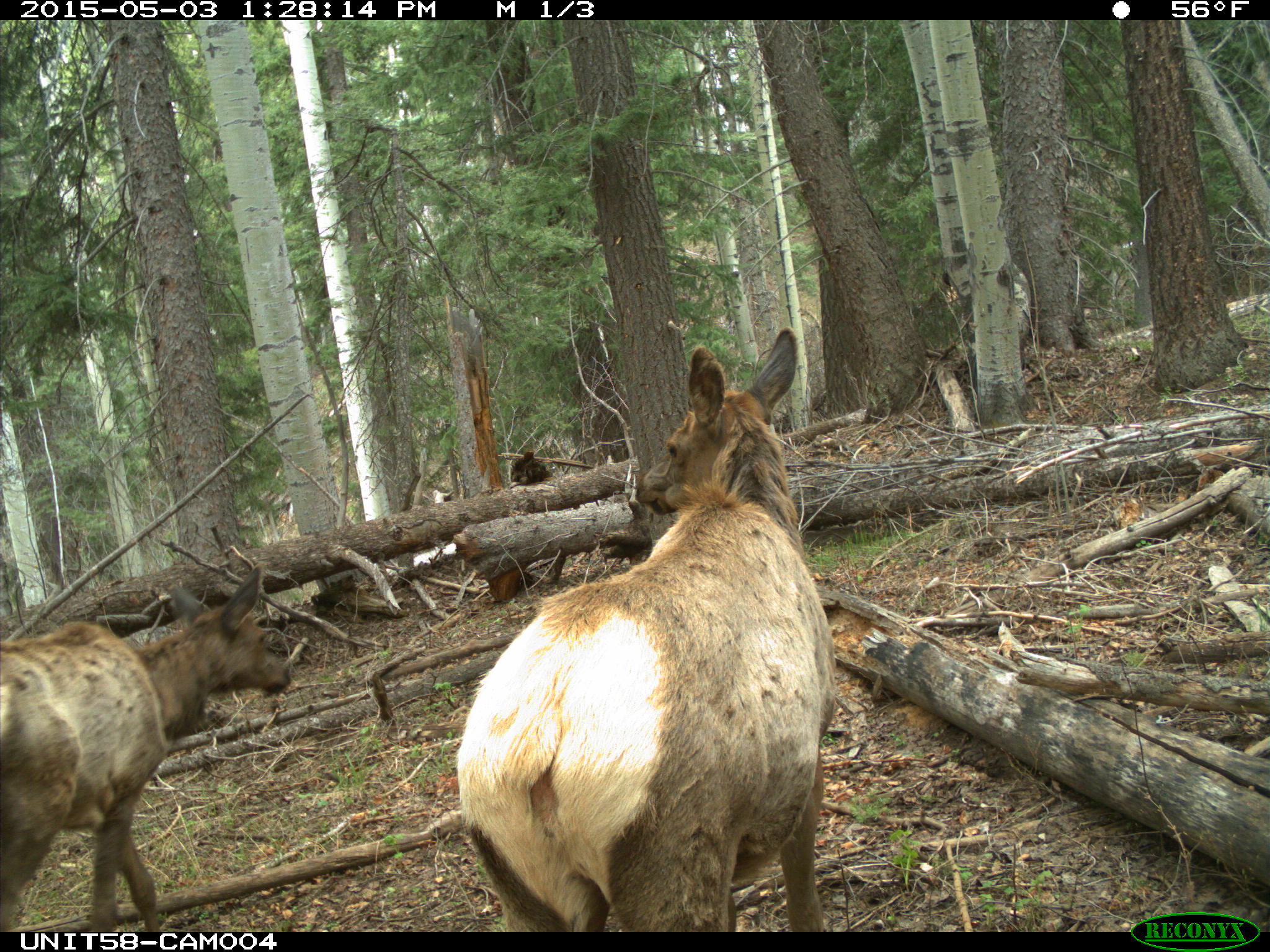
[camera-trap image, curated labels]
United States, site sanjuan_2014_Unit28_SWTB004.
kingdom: Animalia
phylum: Chordata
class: Mammalia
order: Artiodactyla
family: Cervidae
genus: Cervus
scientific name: Cervus elaphus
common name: red deer